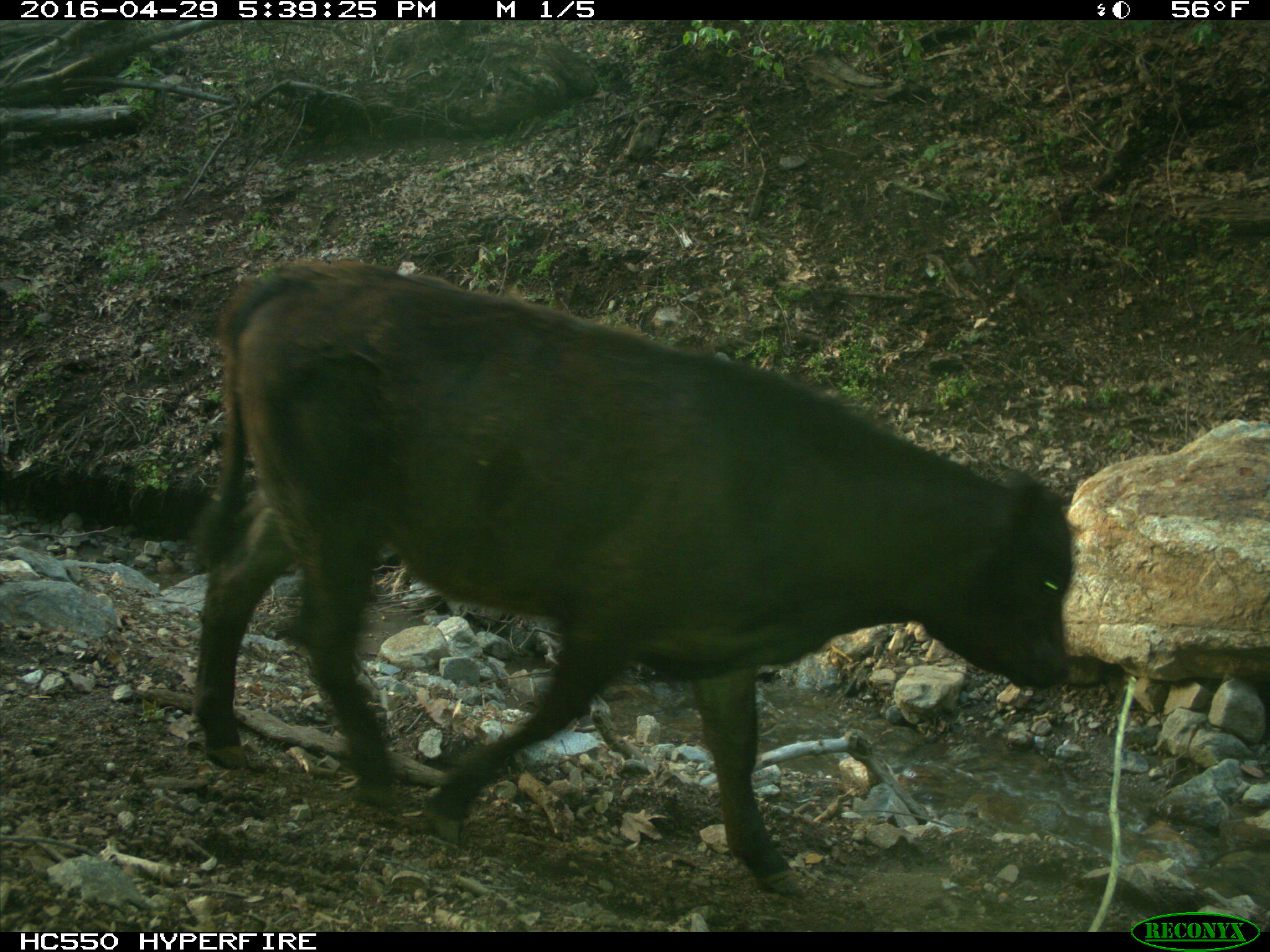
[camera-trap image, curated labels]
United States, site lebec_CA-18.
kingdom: Animalia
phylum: Chordata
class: Mammalia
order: Artiodactyla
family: Bovidae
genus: Bos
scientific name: Bos taurus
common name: domestic cow